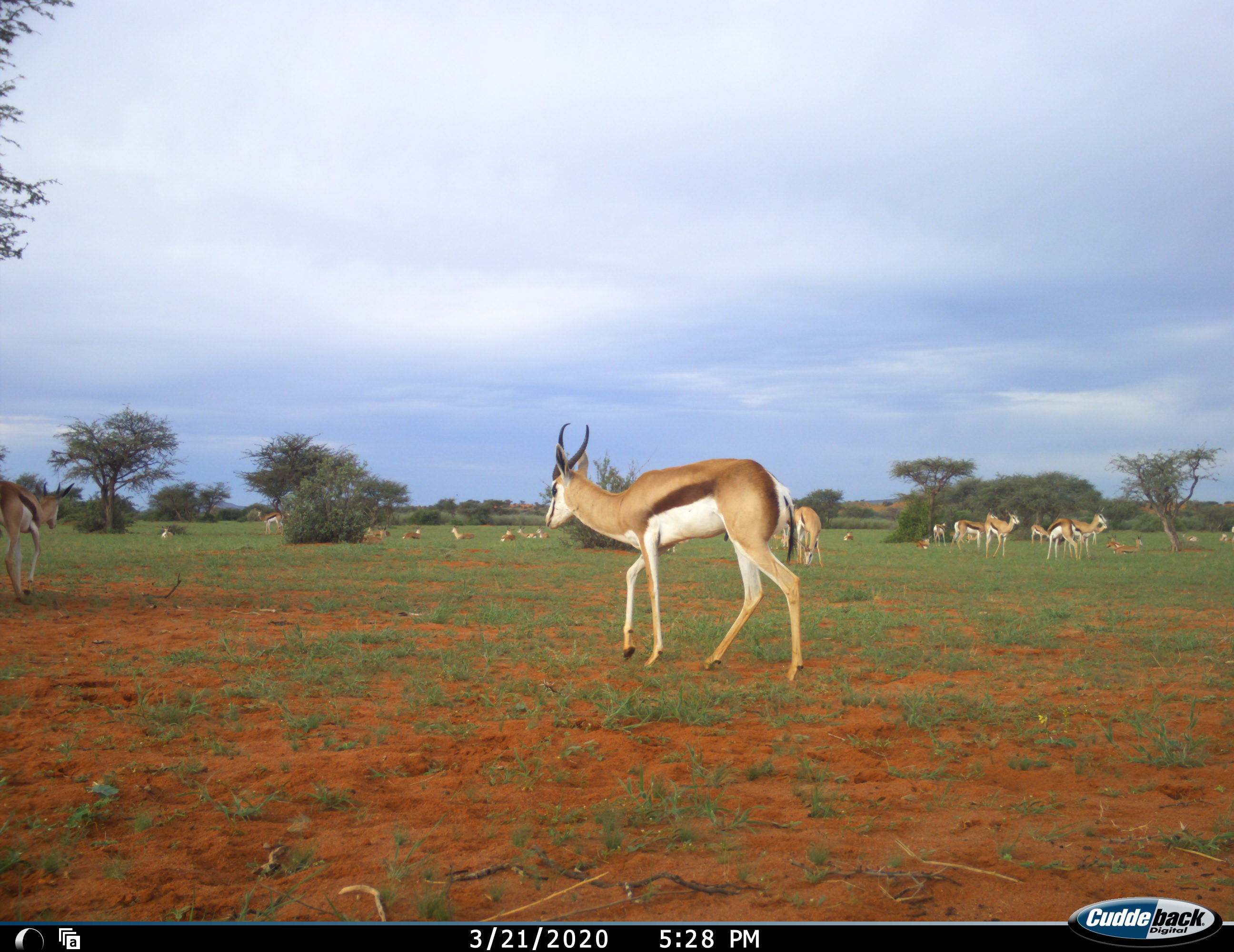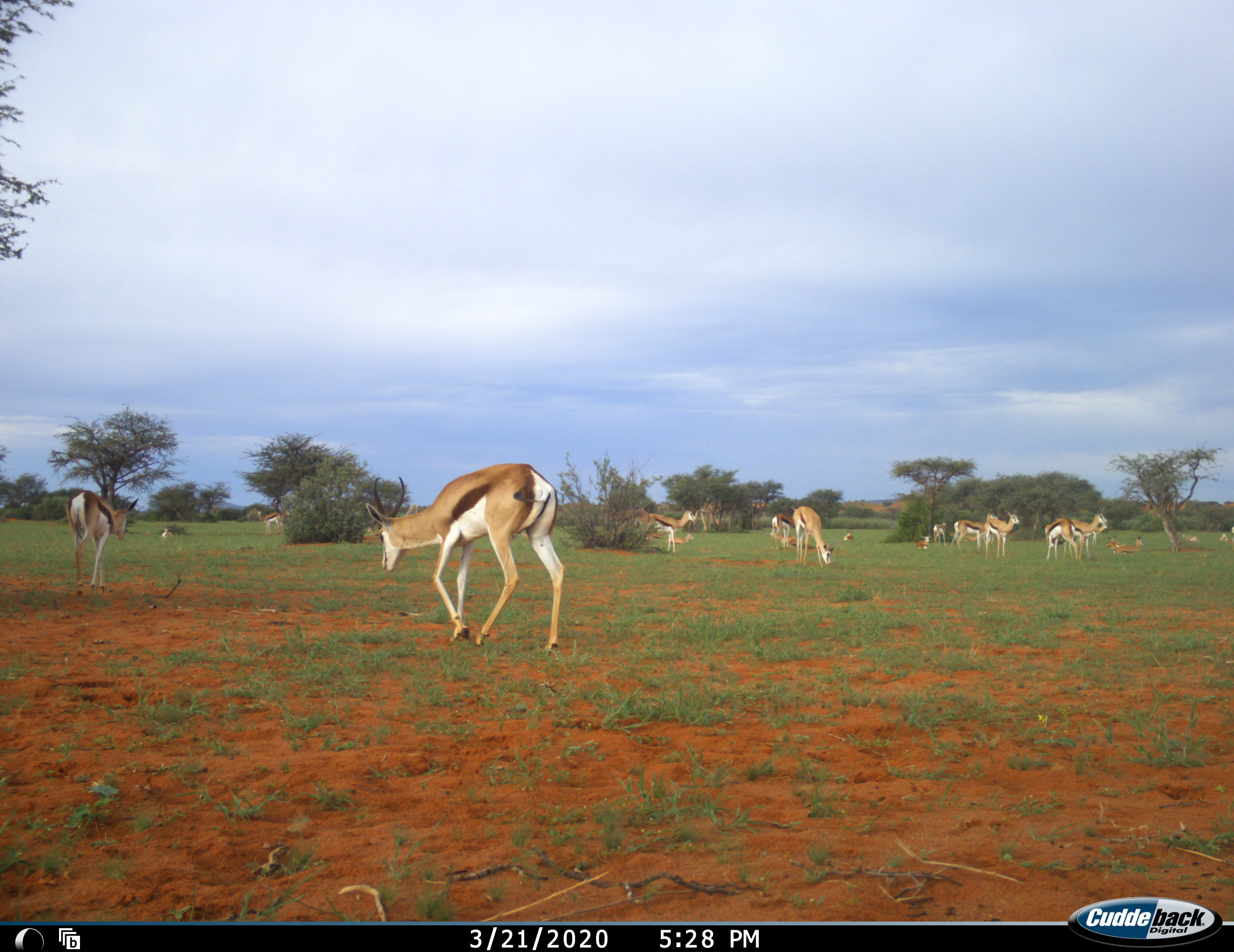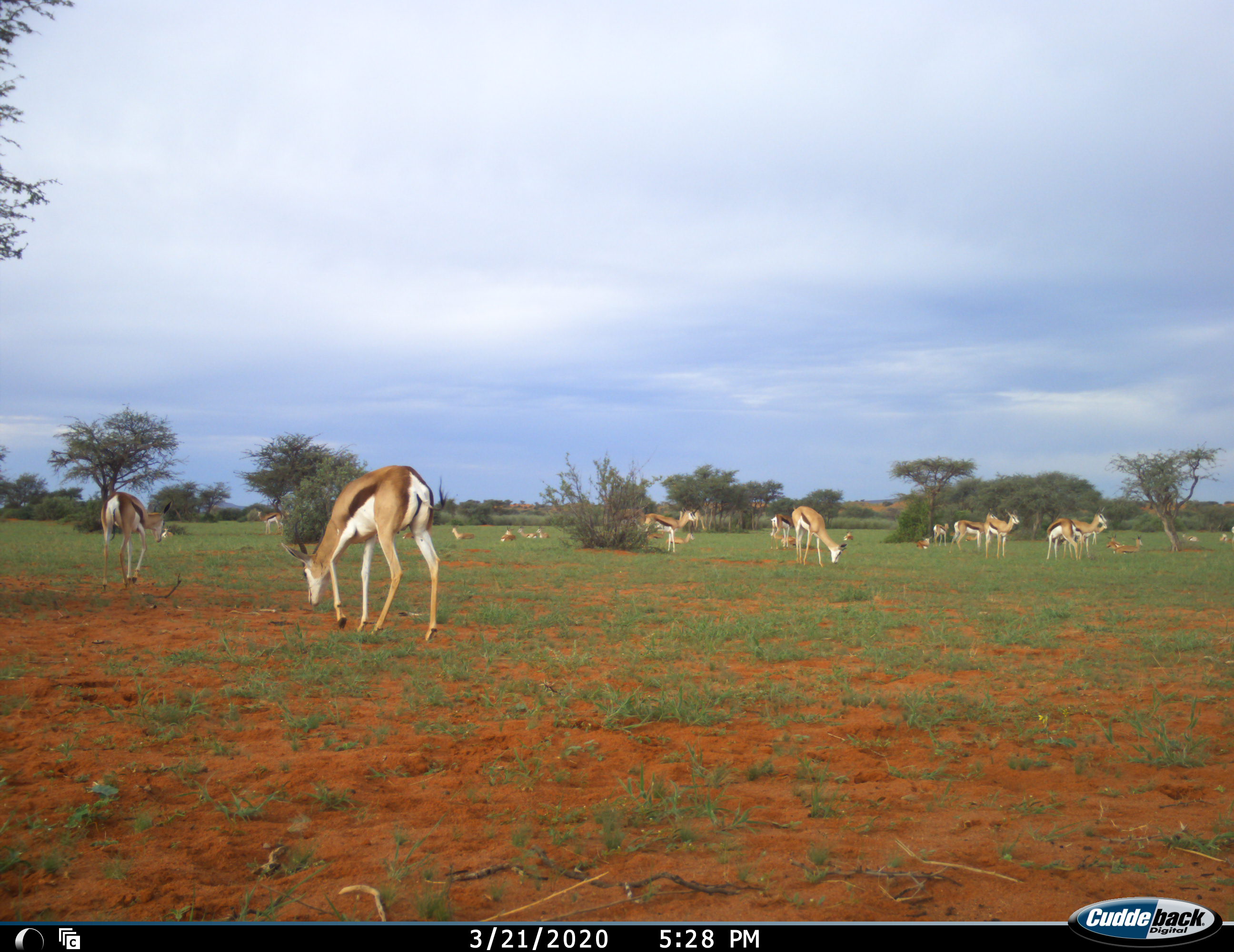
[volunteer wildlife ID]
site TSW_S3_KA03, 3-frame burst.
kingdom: Animalia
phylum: Chordata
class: Mammalia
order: Artiodactyla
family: Bovidae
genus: Antidorcas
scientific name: Antidorcas marsupialis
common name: springbok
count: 11-50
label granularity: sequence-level